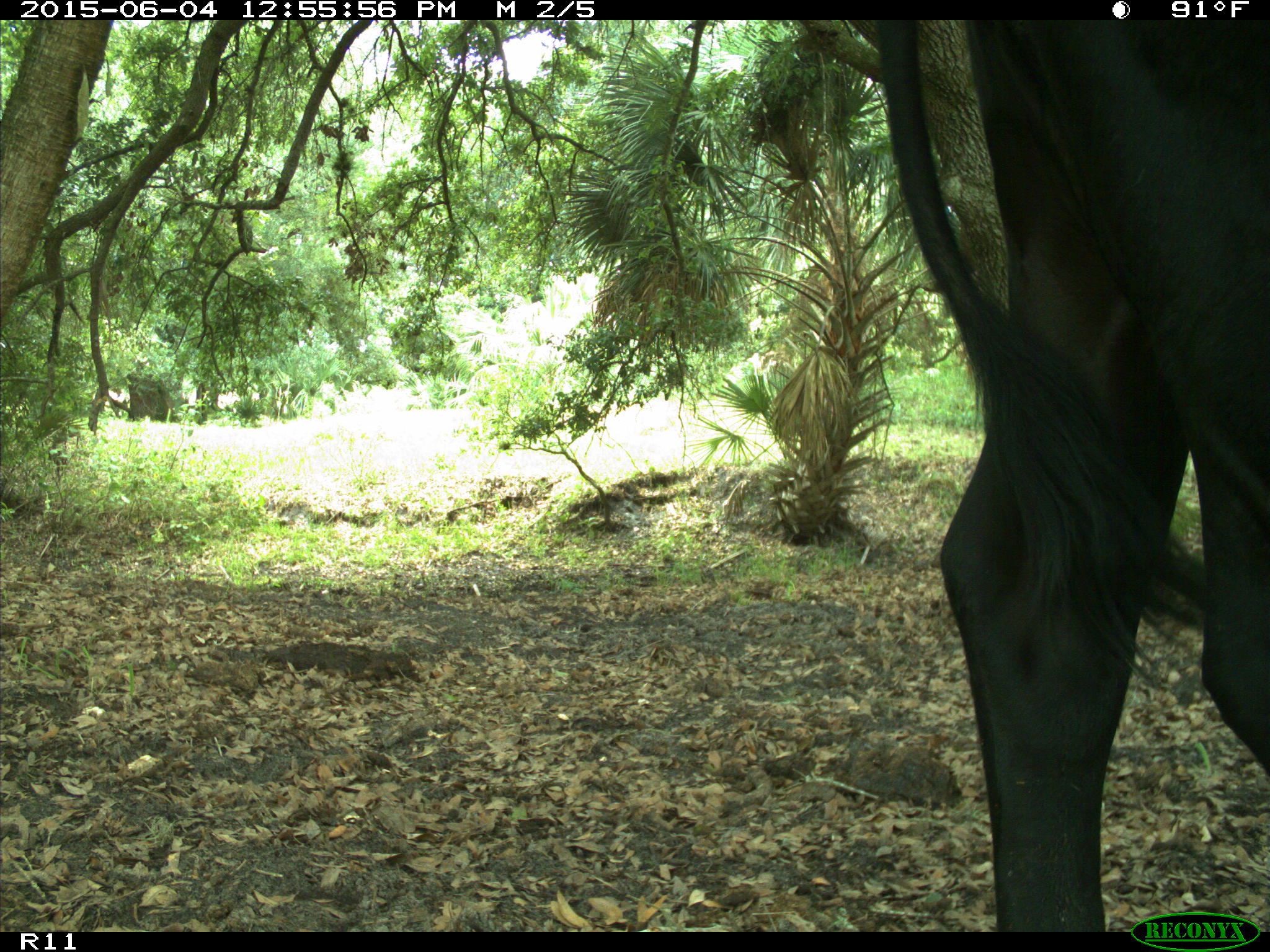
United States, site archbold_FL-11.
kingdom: Animalia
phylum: Chordata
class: Mammalia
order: Artiodactyla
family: Bovidae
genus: Bos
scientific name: Bos taurus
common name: domestic cow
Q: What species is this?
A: Bos taurus (domestic cow).